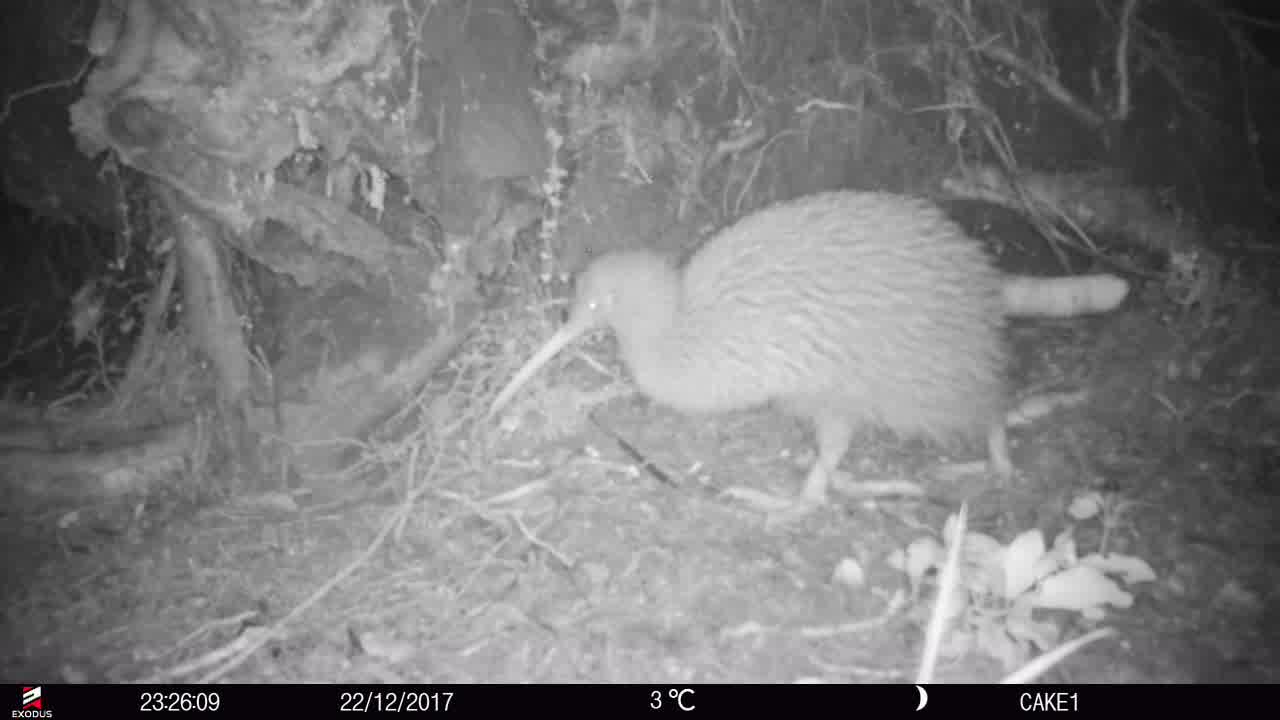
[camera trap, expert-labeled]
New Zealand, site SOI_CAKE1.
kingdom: Animalia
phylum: Chordata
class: Aves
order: Apterygiformes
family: Apterygidae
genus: Apteryx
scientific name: Apteryx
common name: kiwi